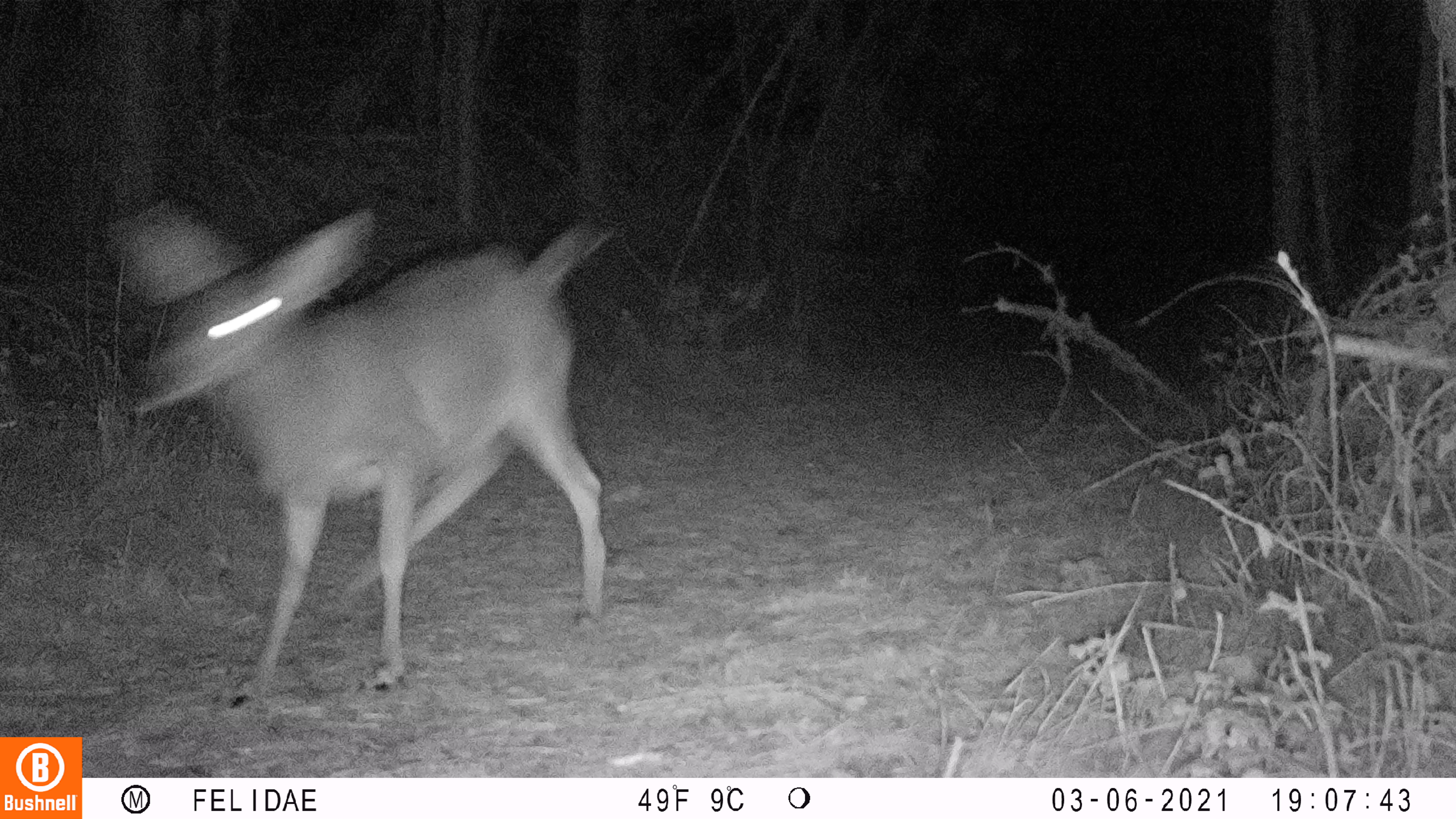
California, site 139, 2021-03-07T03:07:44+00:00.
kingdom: Animalia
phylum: Chordata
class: Mammalia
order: Artiodactyla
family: Cervidae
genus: Odocoileus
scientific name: Odocoileus hemionus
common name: mule deer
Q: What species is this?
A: Mule deer (Odocoileus hemionus).